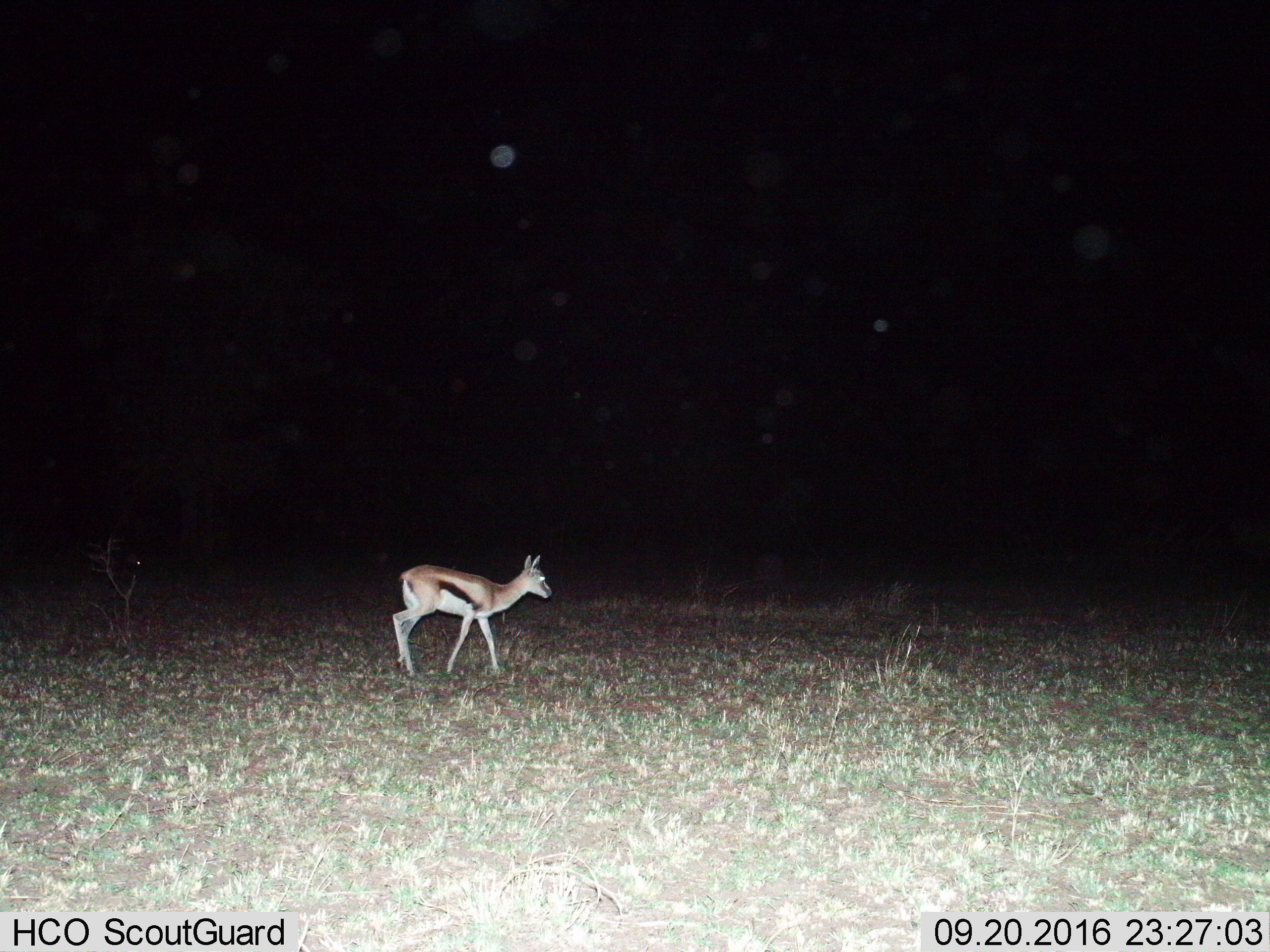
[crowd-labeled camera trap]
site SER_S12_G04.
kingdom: Animalia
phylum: Chordata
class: Mammalia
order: Artiodactyla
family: Bovidae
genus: Eudorcas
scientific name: Eudorcas thomsonii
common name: thomson's gazelle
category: gazellethomsons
Gazellethomsons (thomson's gazelle) (Eudorcas thomsonii), count 1. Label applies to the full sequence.